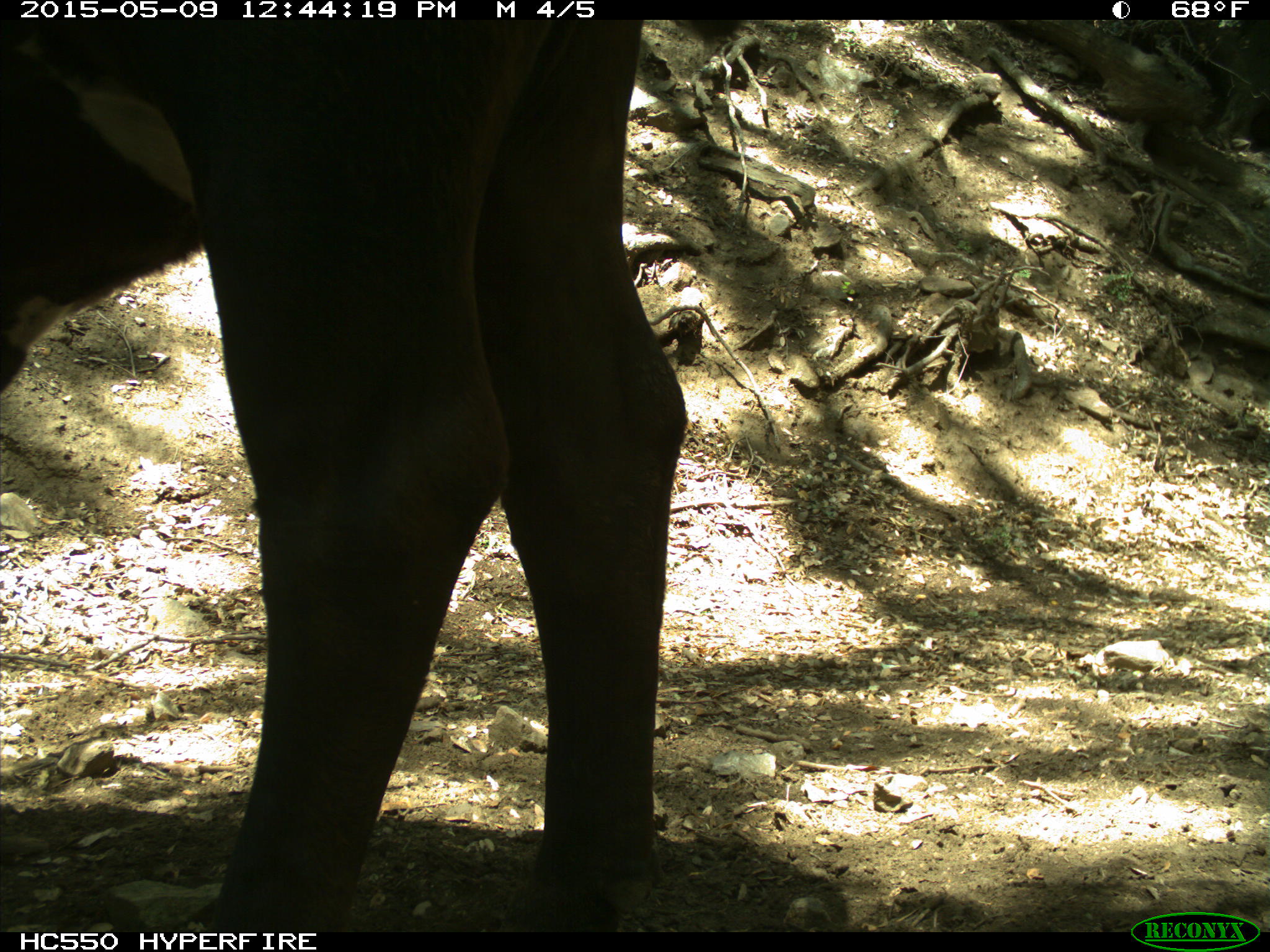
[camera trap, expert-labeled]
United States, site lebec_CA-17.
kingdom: Animalia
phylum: Chordata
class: Mammalia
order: Artiodactyla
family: Bovidae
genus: Bos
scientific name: Bos taurus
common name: domestic cow